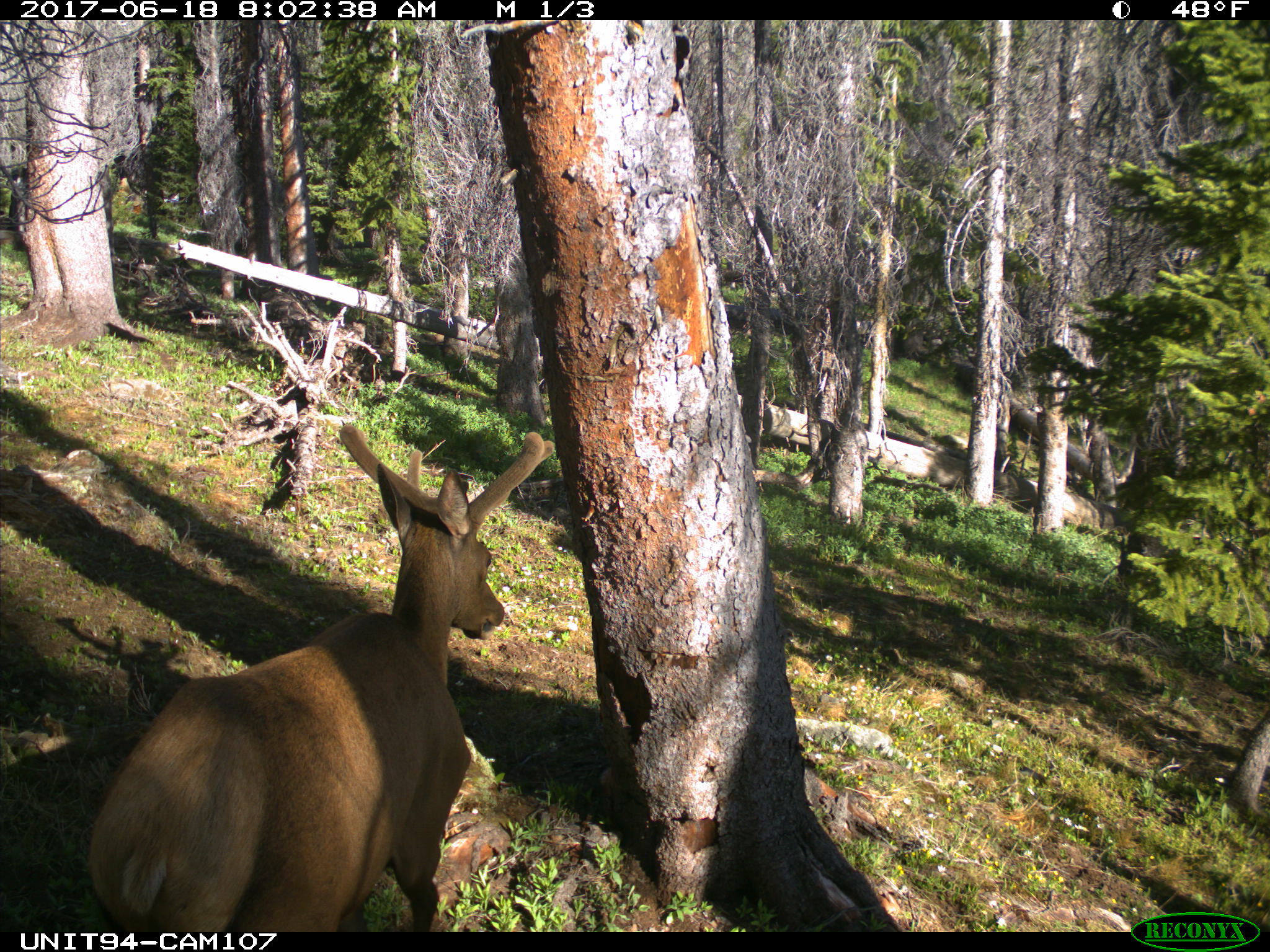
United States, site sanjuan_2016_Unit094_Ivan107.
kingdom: Animalia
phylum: Chordata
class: Mammalia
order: Artiodactyla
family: Cervidae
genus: Cervus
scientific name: Cervus elaphus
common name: red deer